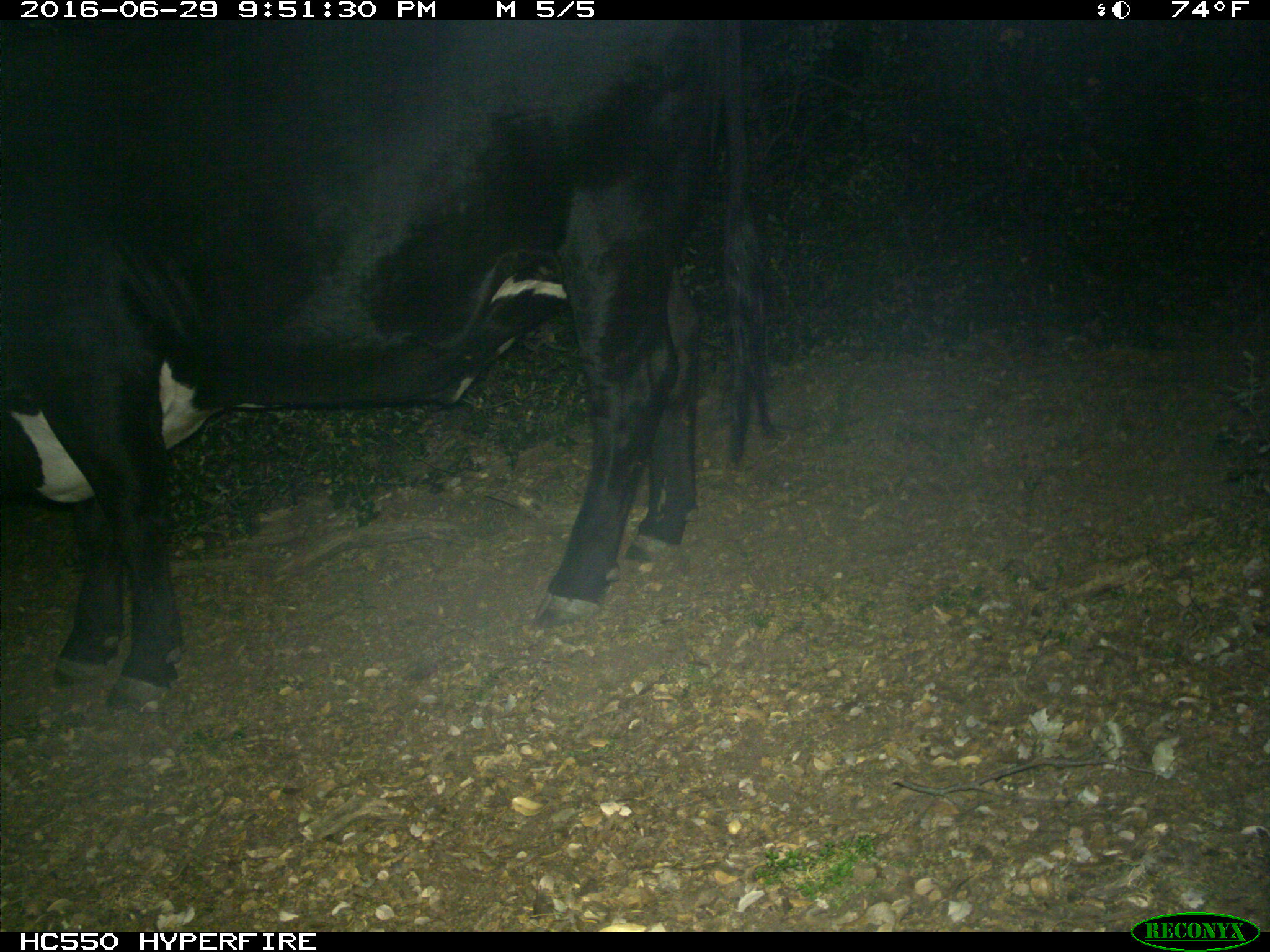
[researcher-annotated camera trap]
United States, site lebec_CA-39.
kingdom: Animalia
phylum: Chordata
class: Mammalia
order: Artiodactyla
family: Bovidae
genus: Bos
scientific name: Bos taurus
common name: domestic cow